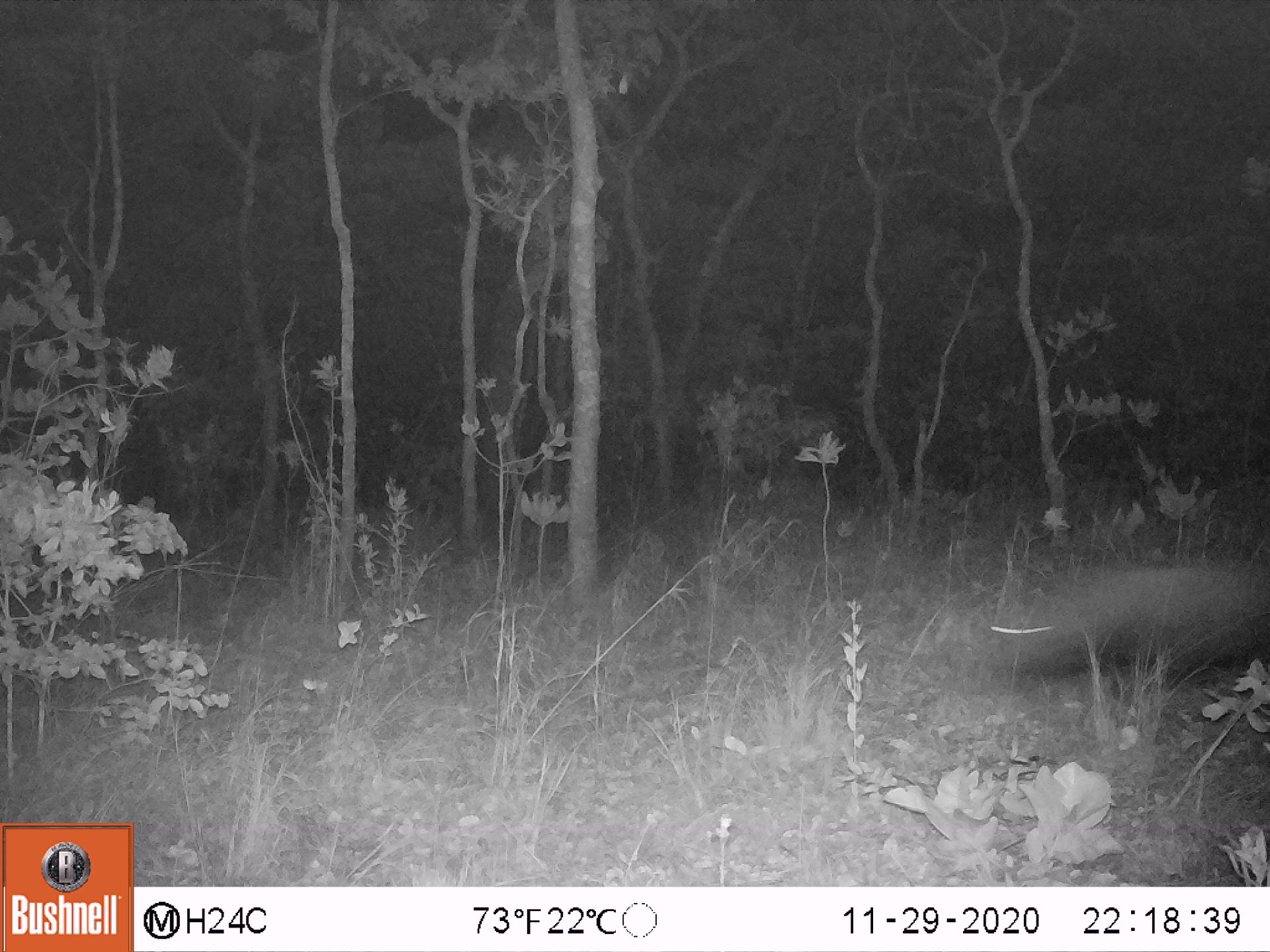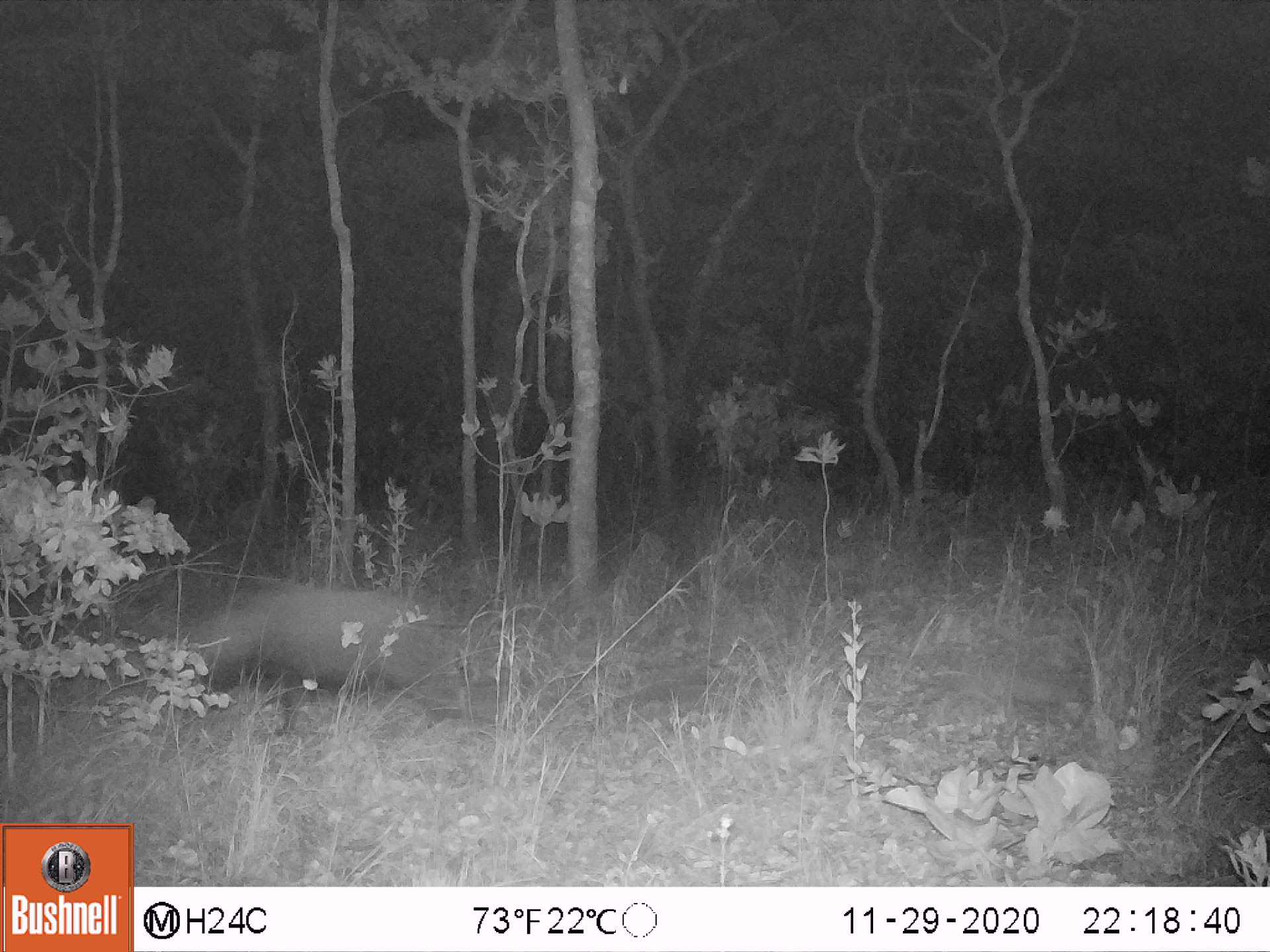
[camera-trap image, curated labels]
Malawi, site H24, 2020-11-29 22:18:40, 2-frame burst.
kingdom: Animalia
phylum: Chordata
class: Mammalia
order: Artiodactyla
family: Suidae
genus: Potamochoerus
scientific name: Potamochoerus larvatus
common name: bushpig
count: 1